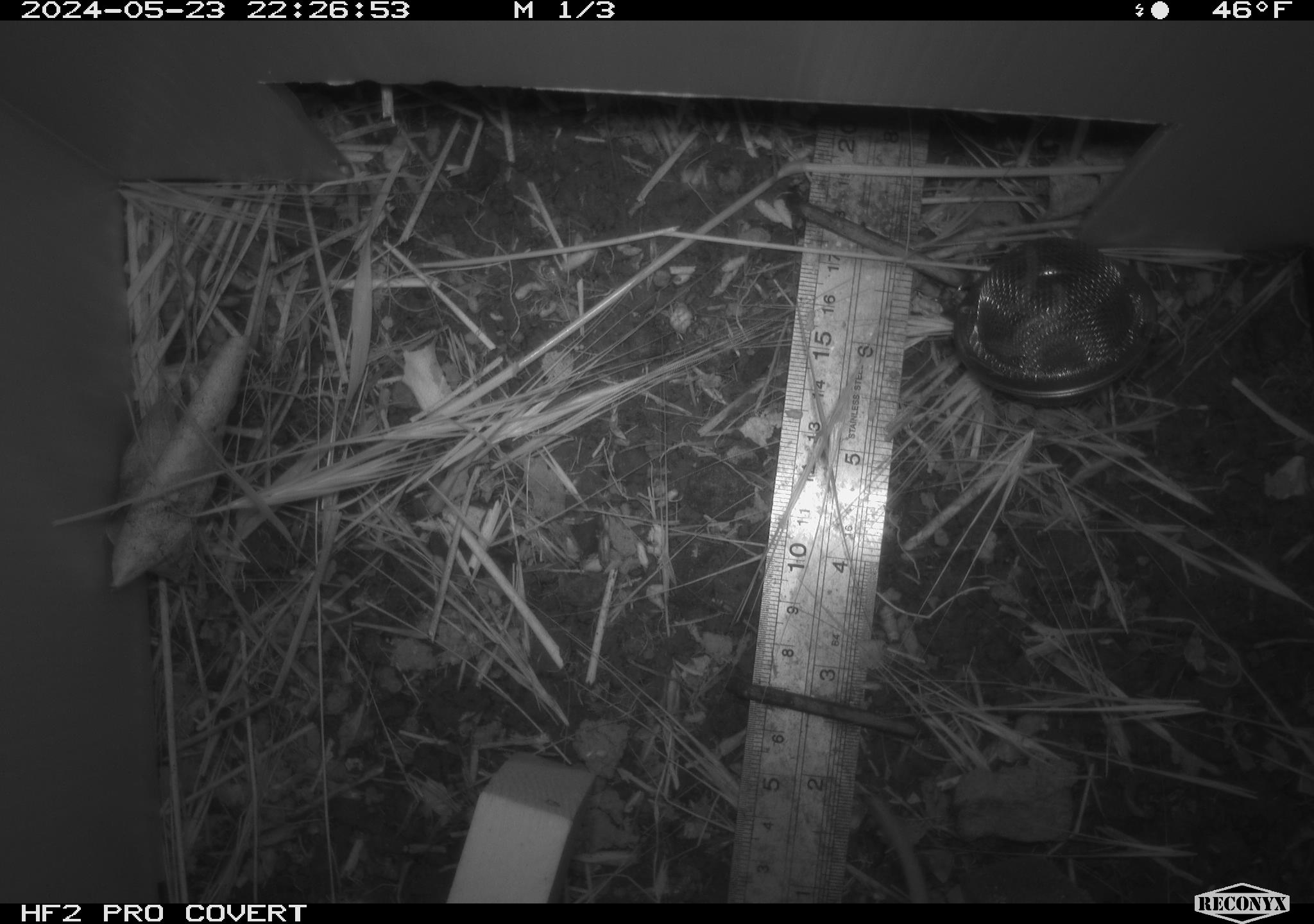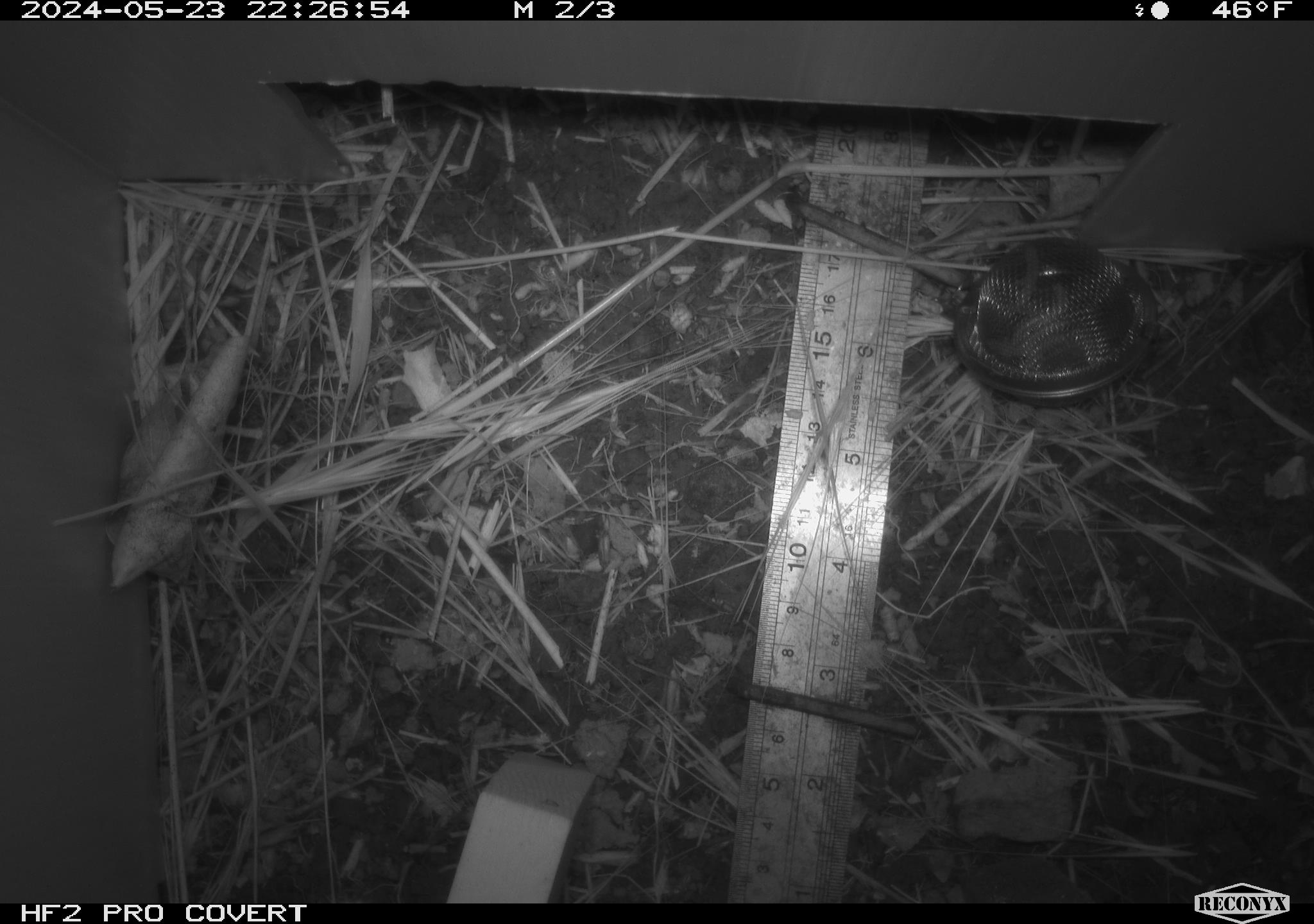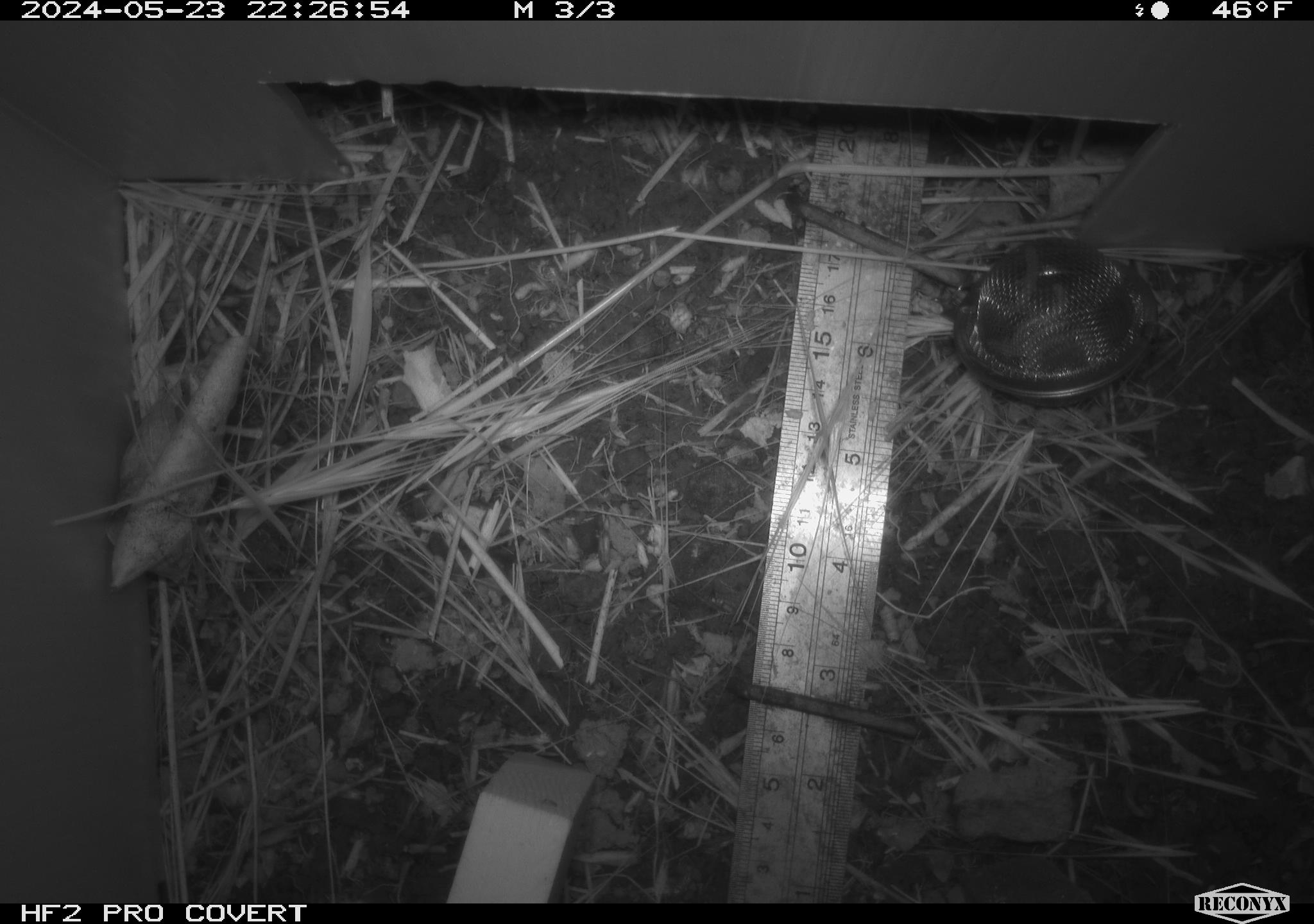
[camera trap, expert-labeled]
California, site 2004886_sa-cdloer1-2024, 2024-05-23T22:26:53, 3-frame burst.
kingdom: Animalia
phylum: Chordata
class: Mammalia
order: Rodentia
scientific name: Rodentia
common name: mouse species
Mouse species (Rodentia).